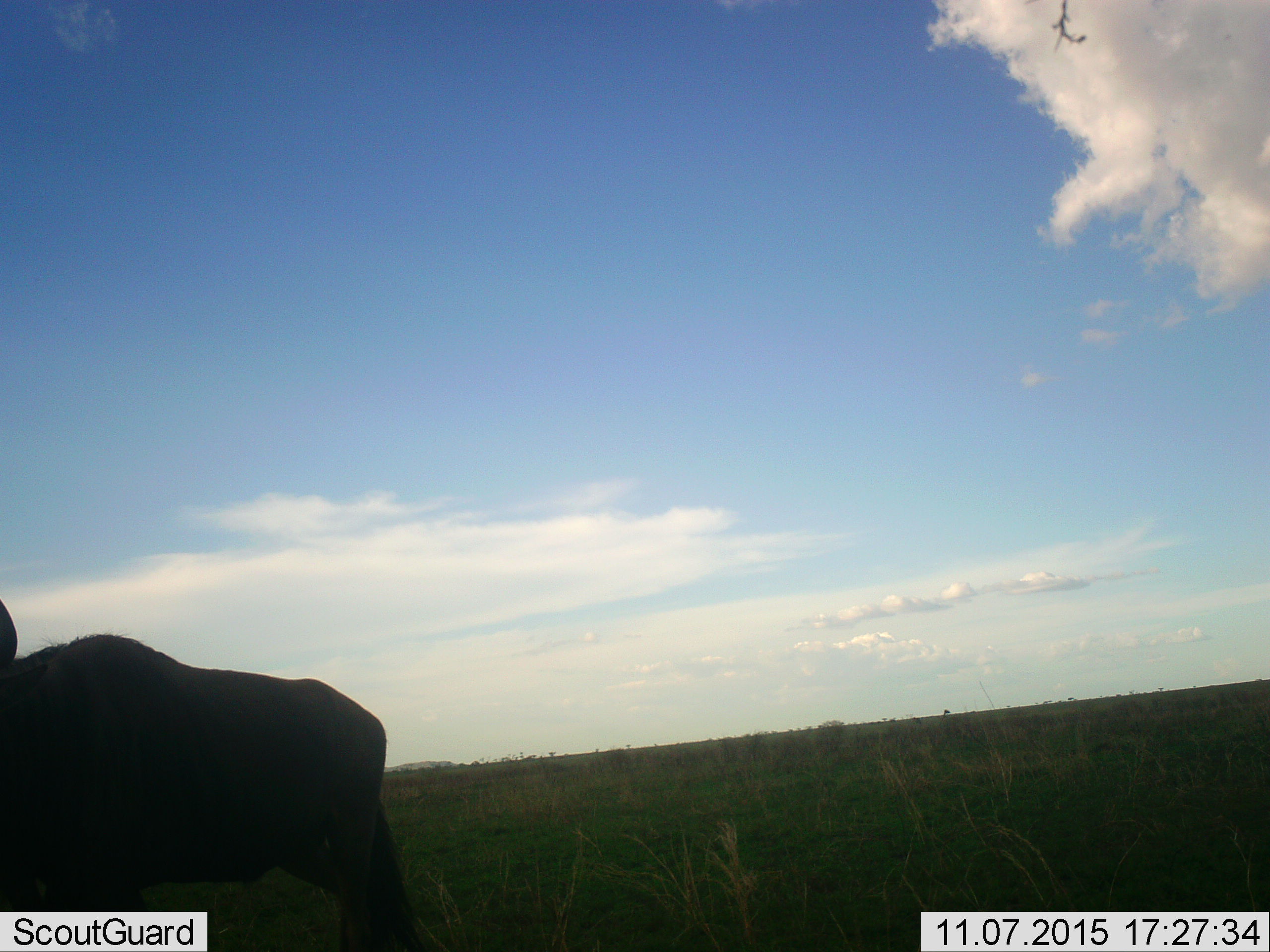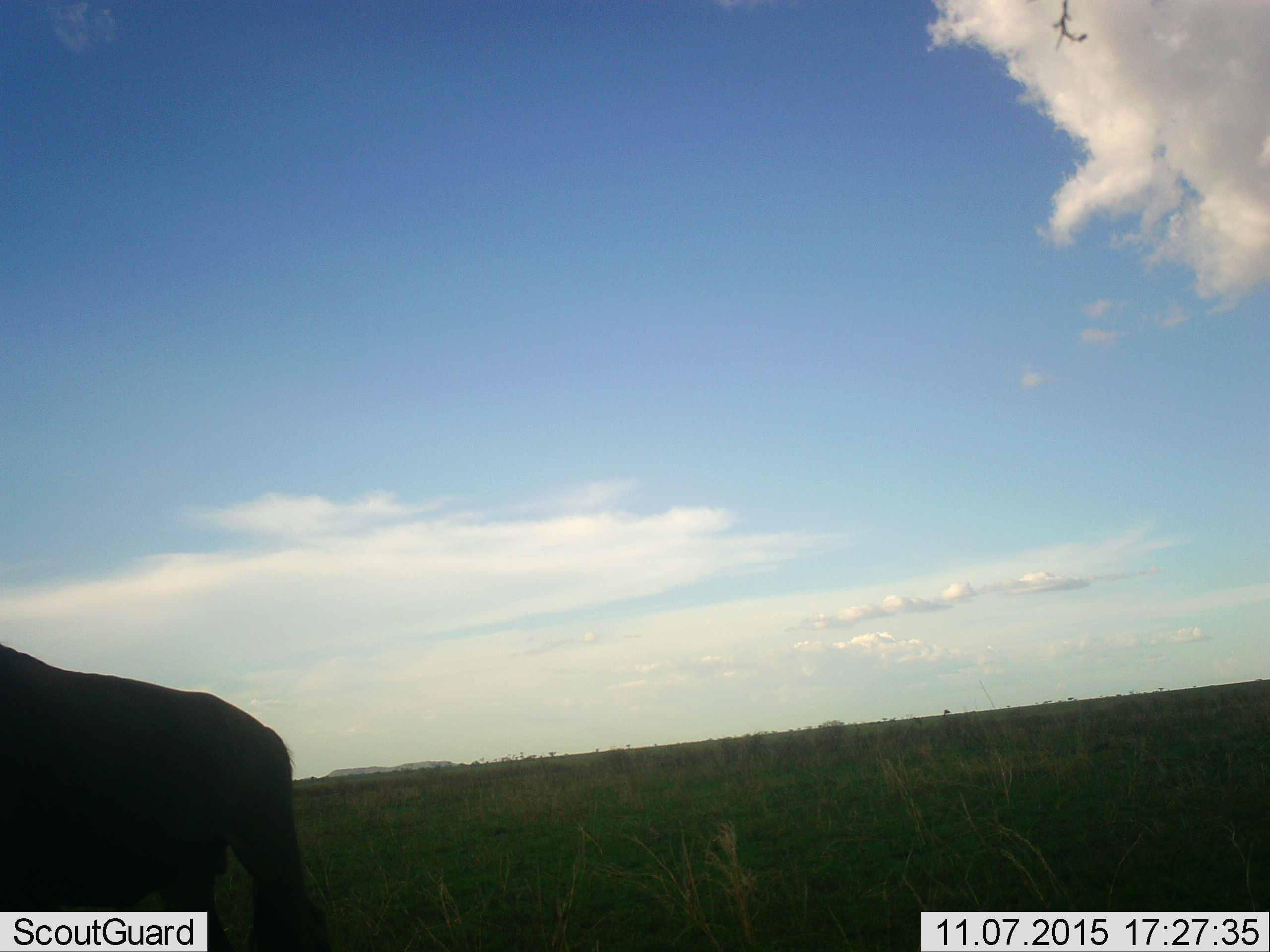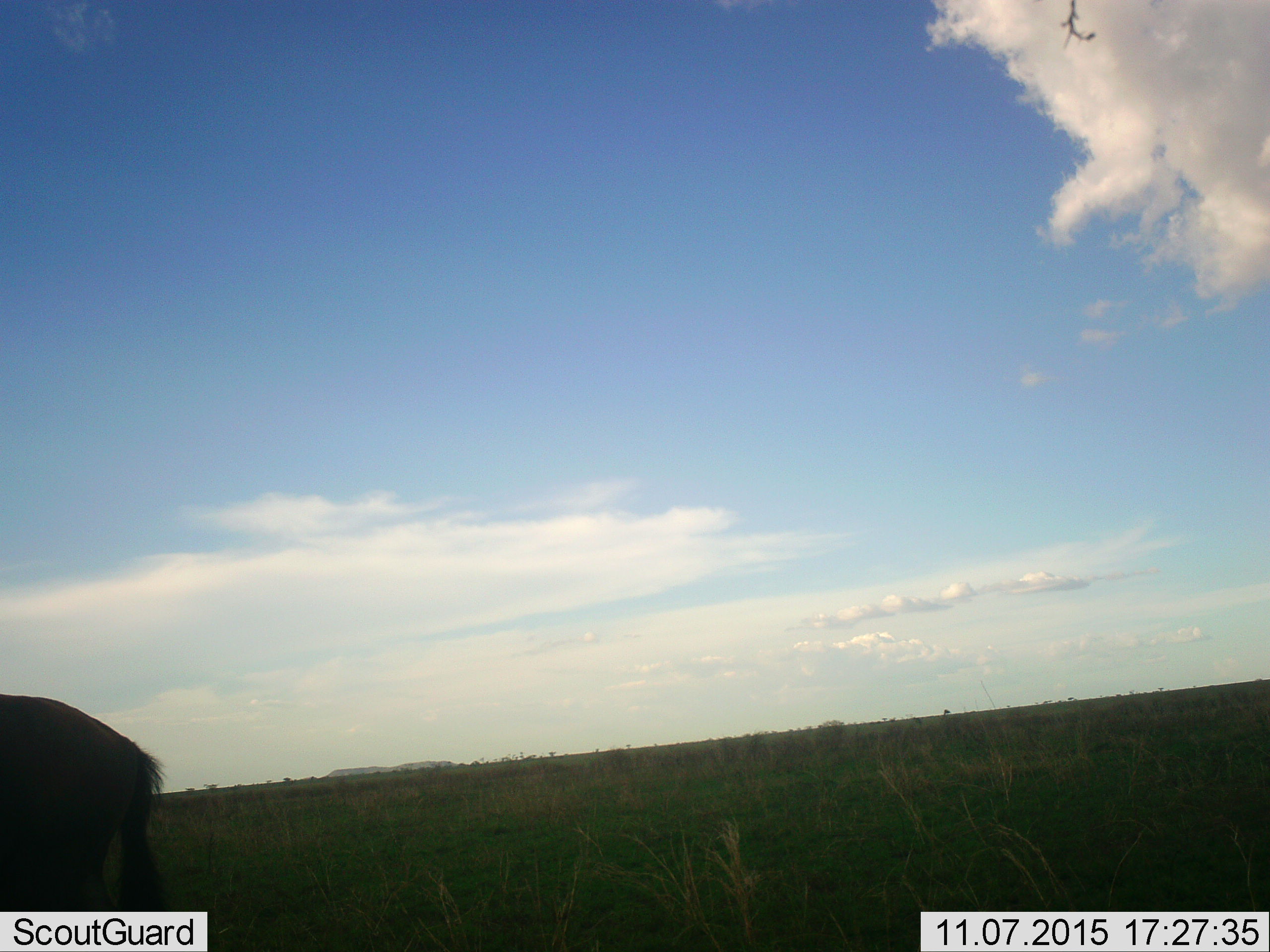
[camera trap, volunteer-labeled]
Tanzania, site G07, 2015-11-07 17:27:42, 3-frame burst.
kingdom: Animalia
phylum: Chordata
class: Mammalia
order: Artiodactyla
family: Bovidae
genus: Syncerus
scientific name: Syncerus caffer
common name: cape buffalo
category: buffalo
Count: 1.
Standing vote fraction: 25%.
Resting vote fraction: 0%.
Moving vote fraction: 75%.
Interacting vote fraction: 0%.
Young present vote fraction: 0%.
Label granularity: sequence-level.